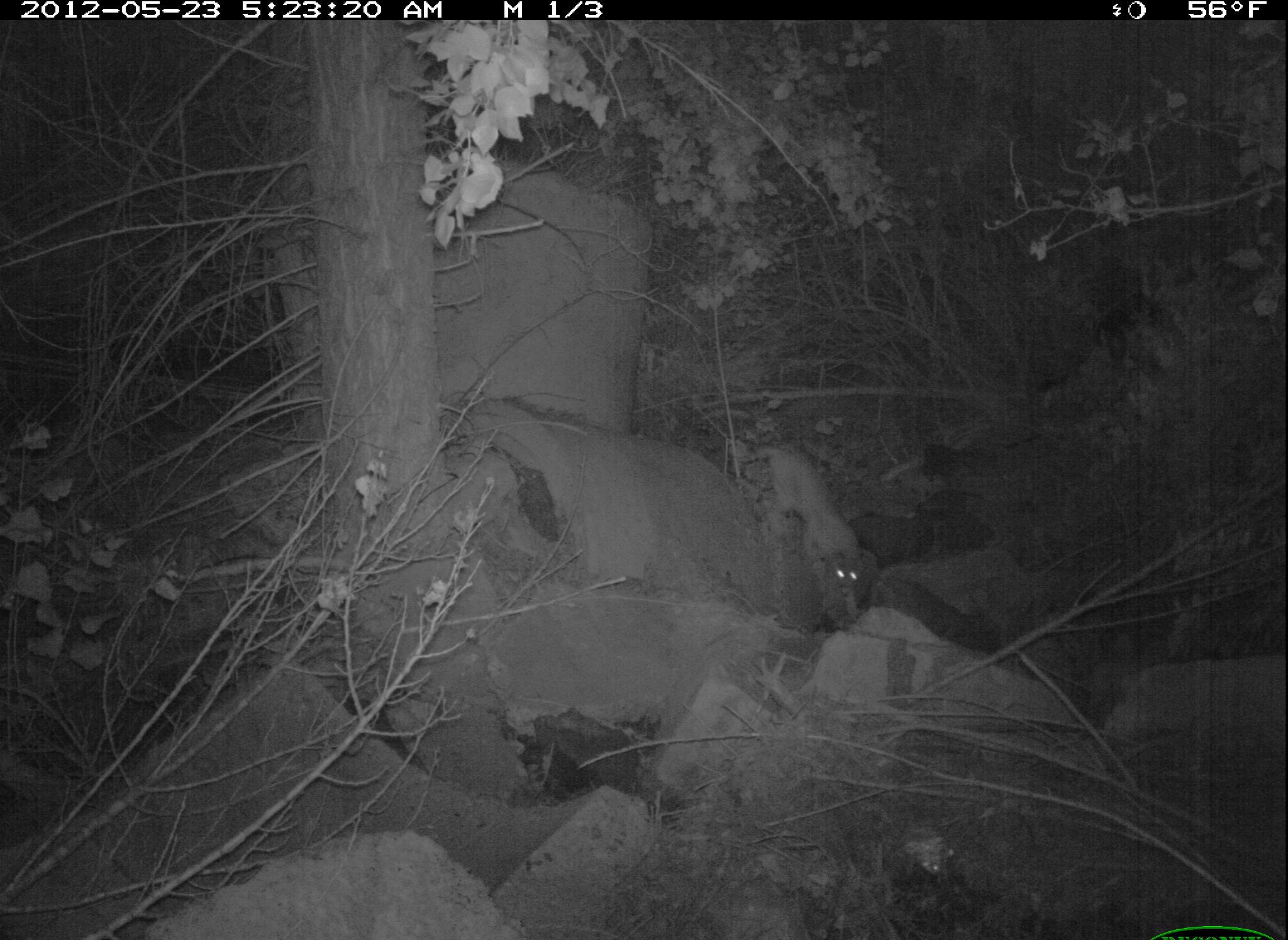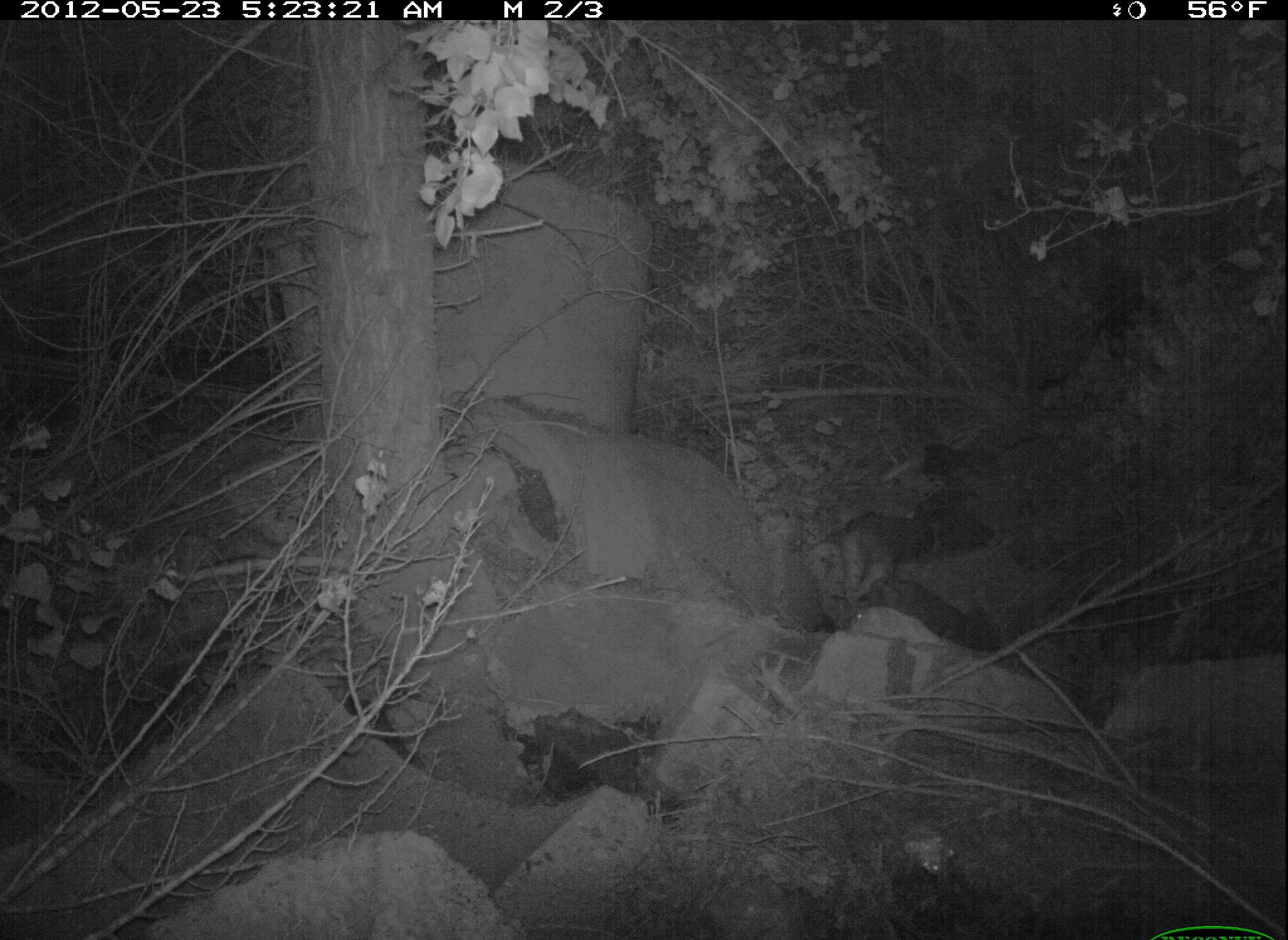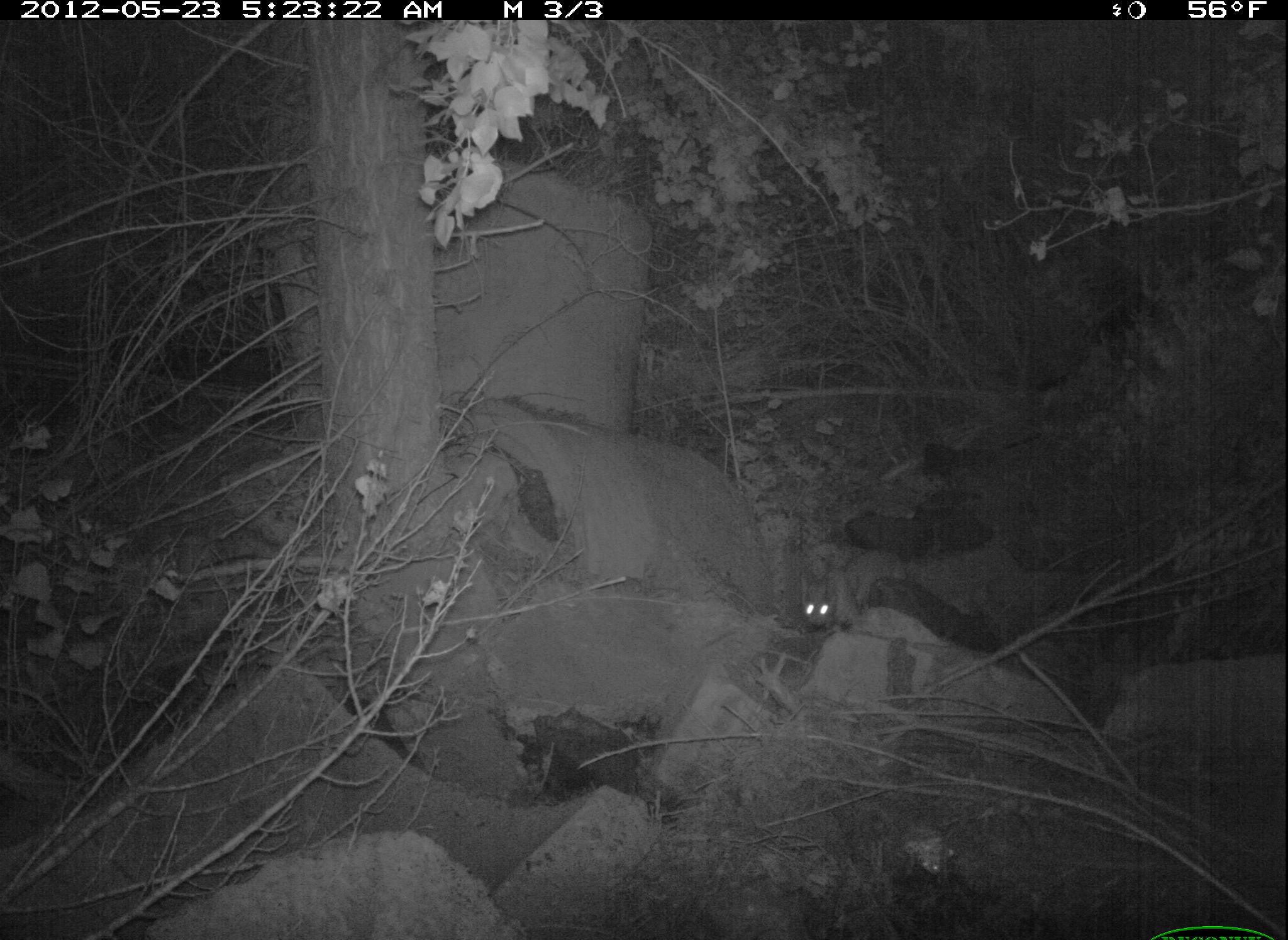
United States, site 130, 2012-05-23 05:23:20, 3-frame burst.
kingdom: Animalia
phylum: Chordata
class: Mammalia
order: Carnivora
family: Felidae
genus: Lynx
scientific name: Lynx rufus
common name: bobcat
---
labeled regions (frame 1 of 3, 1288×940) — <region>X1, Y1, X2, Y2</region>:
bobcat: <region>817, 541, 879, 626</region>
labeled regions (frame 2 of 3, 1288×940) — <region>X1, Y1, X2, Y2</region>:
bobcat: <region>834, 498, 948, 613</region>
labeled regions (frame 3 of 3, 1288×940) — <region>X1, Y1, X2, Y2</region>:
bobcat: <region>795, 567, 866, 635</region>